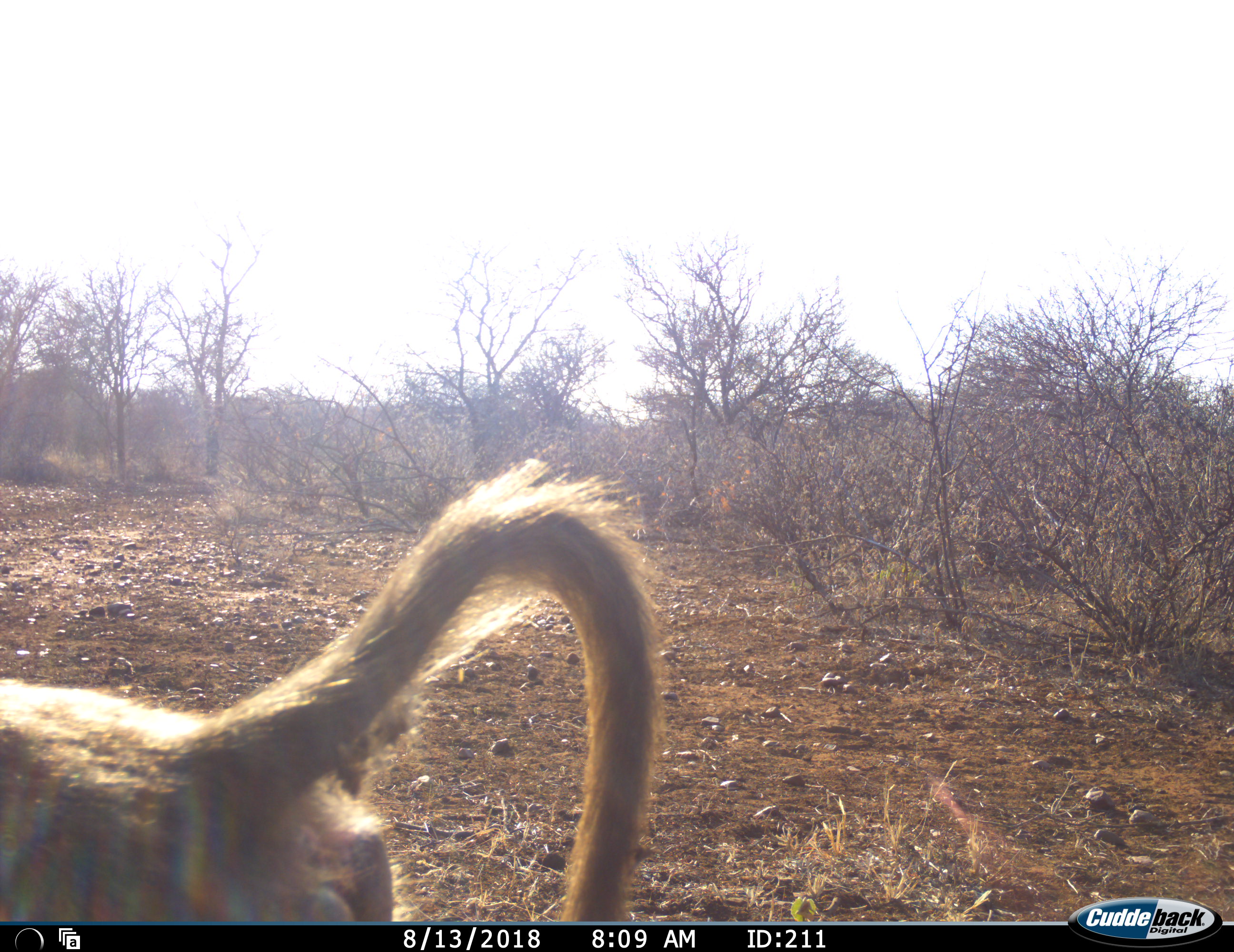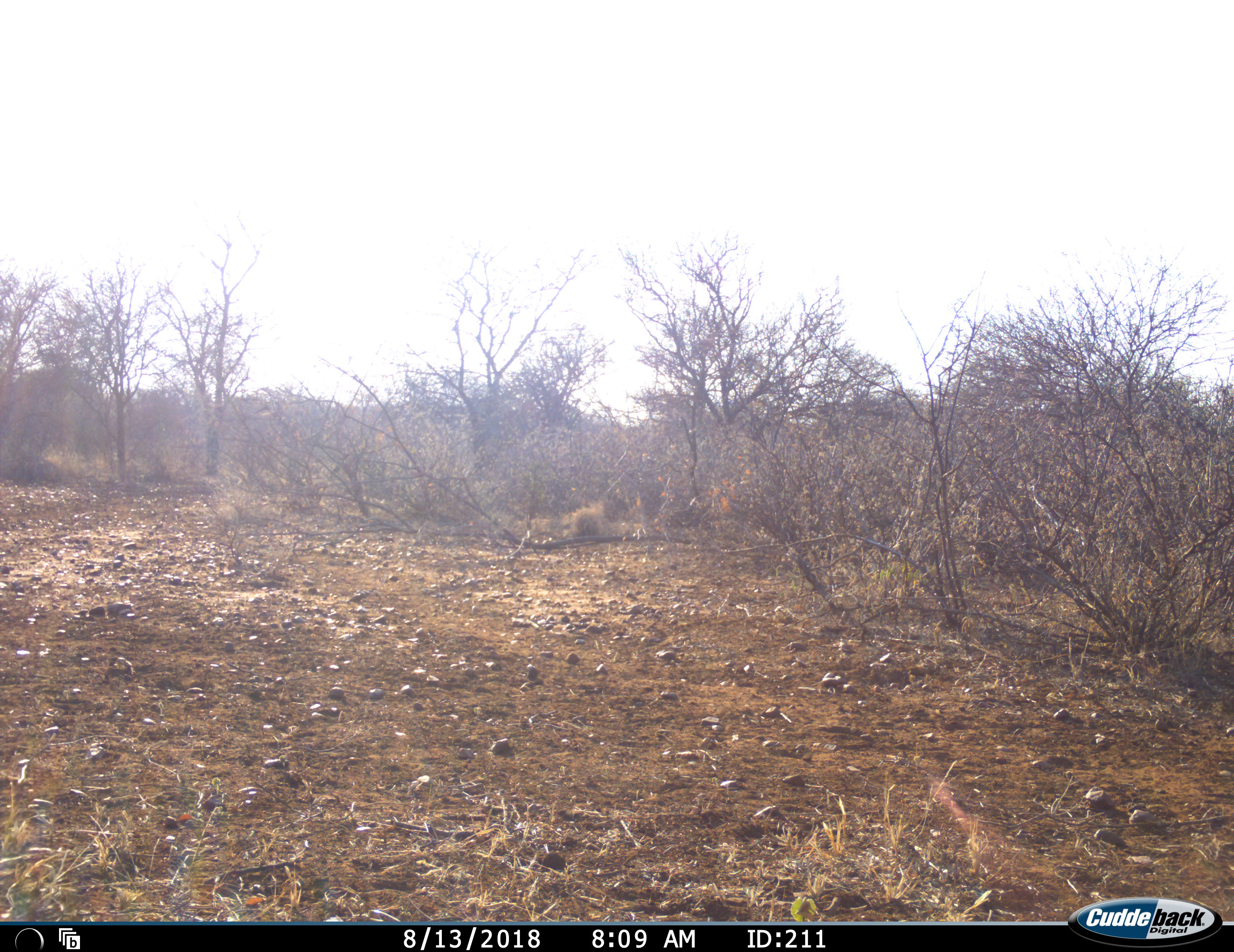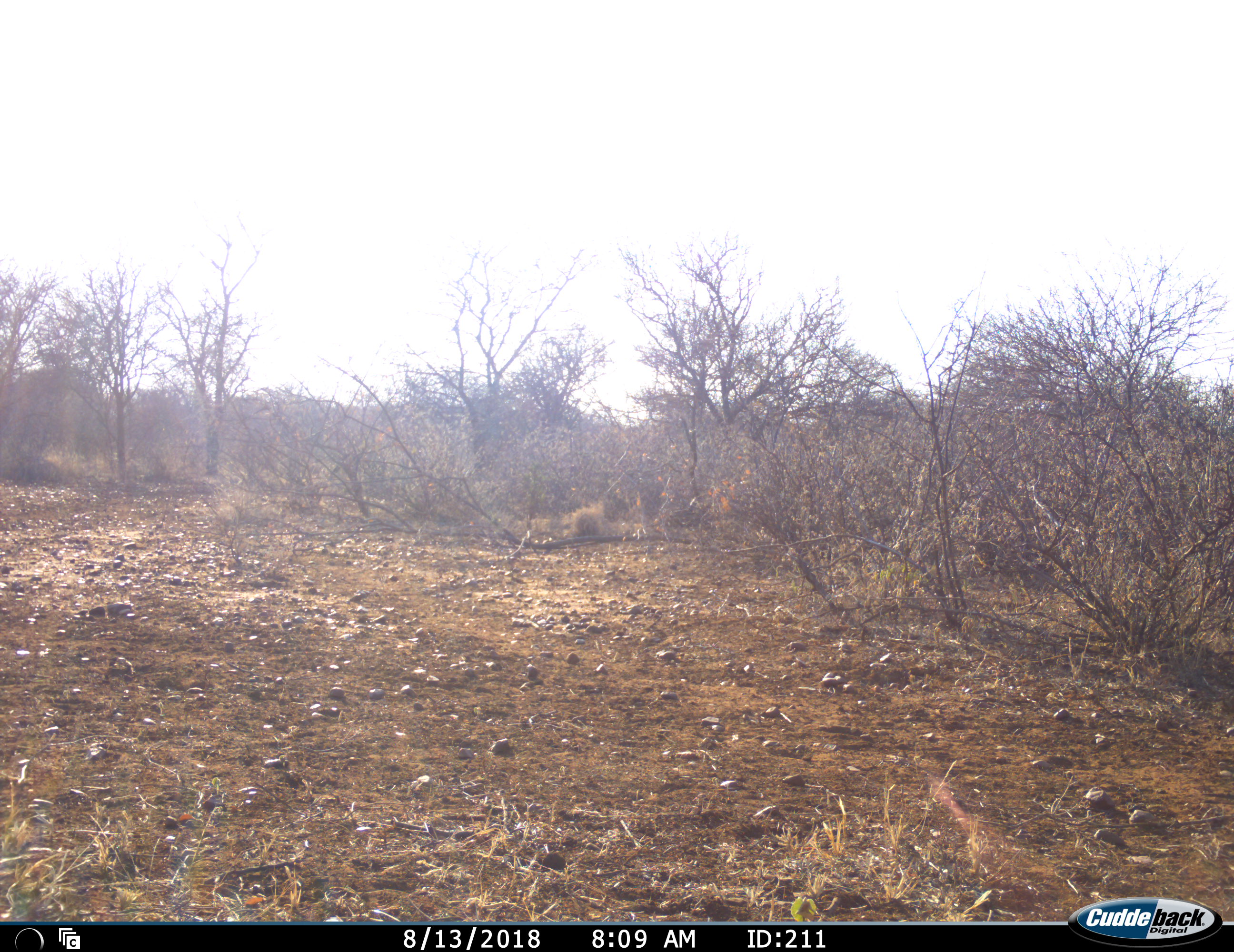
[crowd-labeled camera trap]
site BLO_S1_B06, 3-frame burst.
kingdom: Animalia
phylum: Chordata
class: Mammalia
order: Primates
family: Cercopithecidae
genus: Papio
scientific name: Papio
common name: baboon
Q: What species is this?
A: Baboon (Papio).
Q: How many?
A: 1.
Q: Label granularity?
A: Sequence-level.